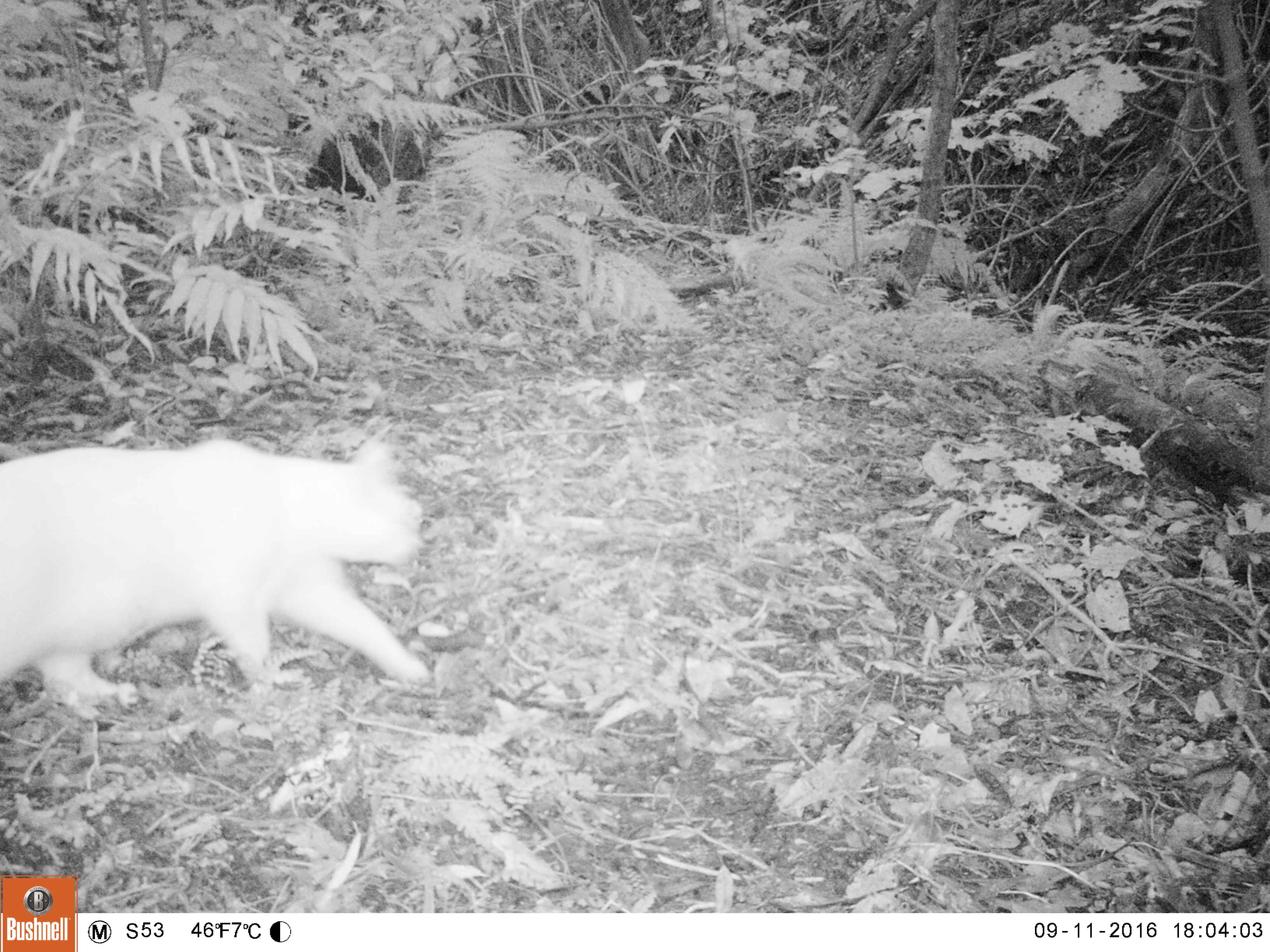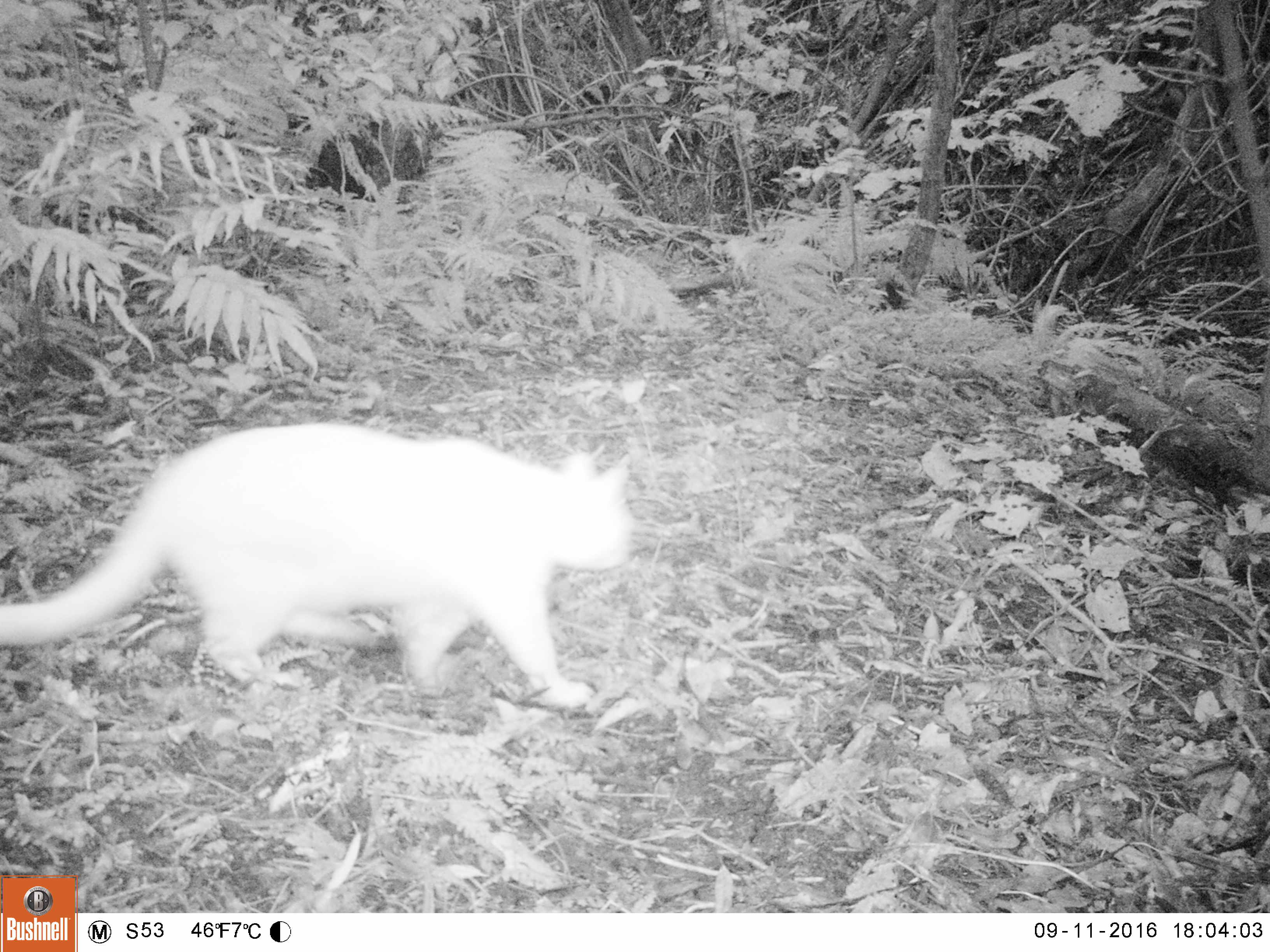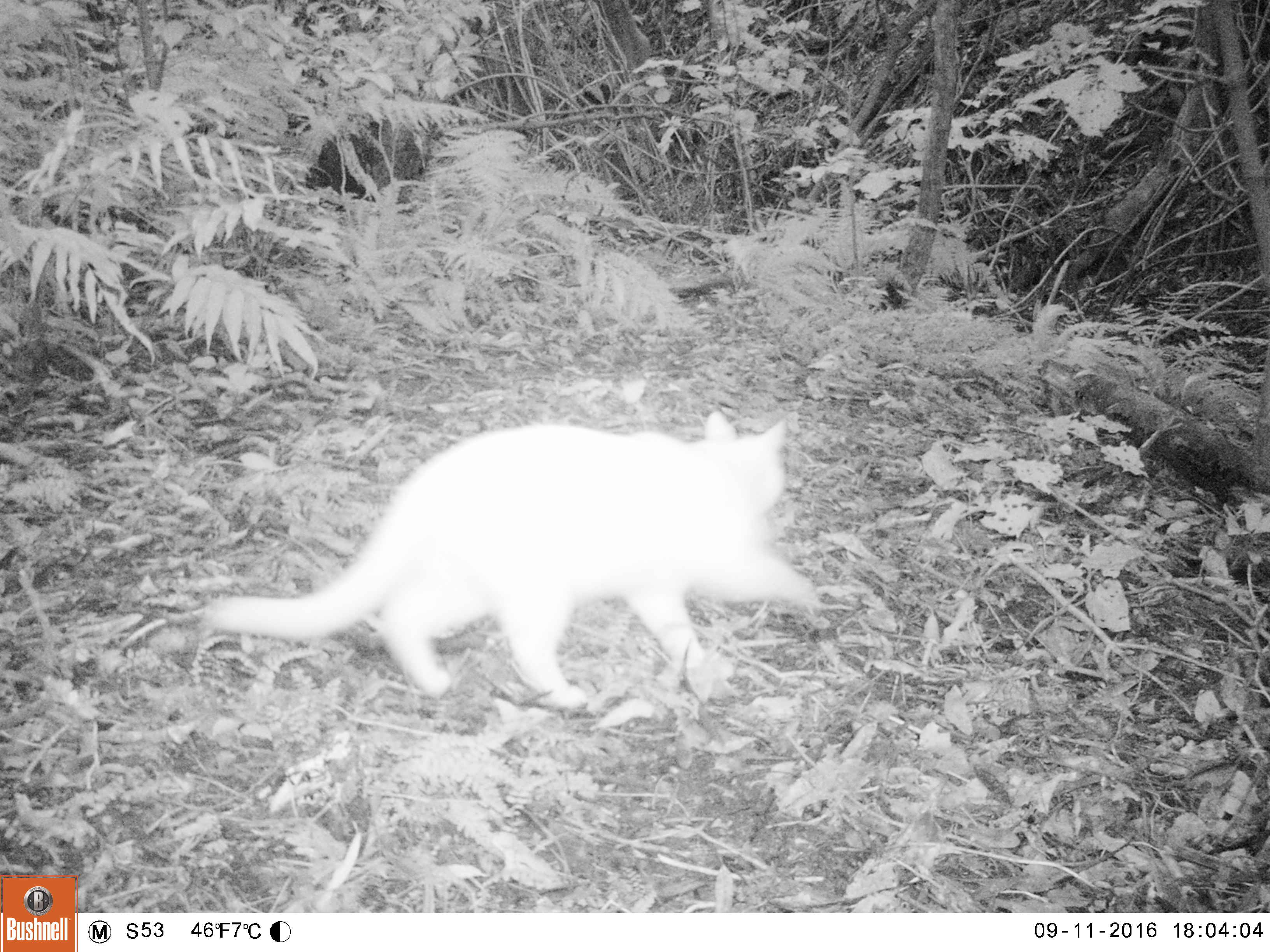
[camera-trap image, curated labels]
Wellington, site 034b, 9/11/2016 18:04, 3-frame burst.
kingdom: Animalia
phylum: Chordata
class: Mammalia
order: Carnivora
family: Felidae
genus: Felis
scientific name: Felis catus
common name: cat